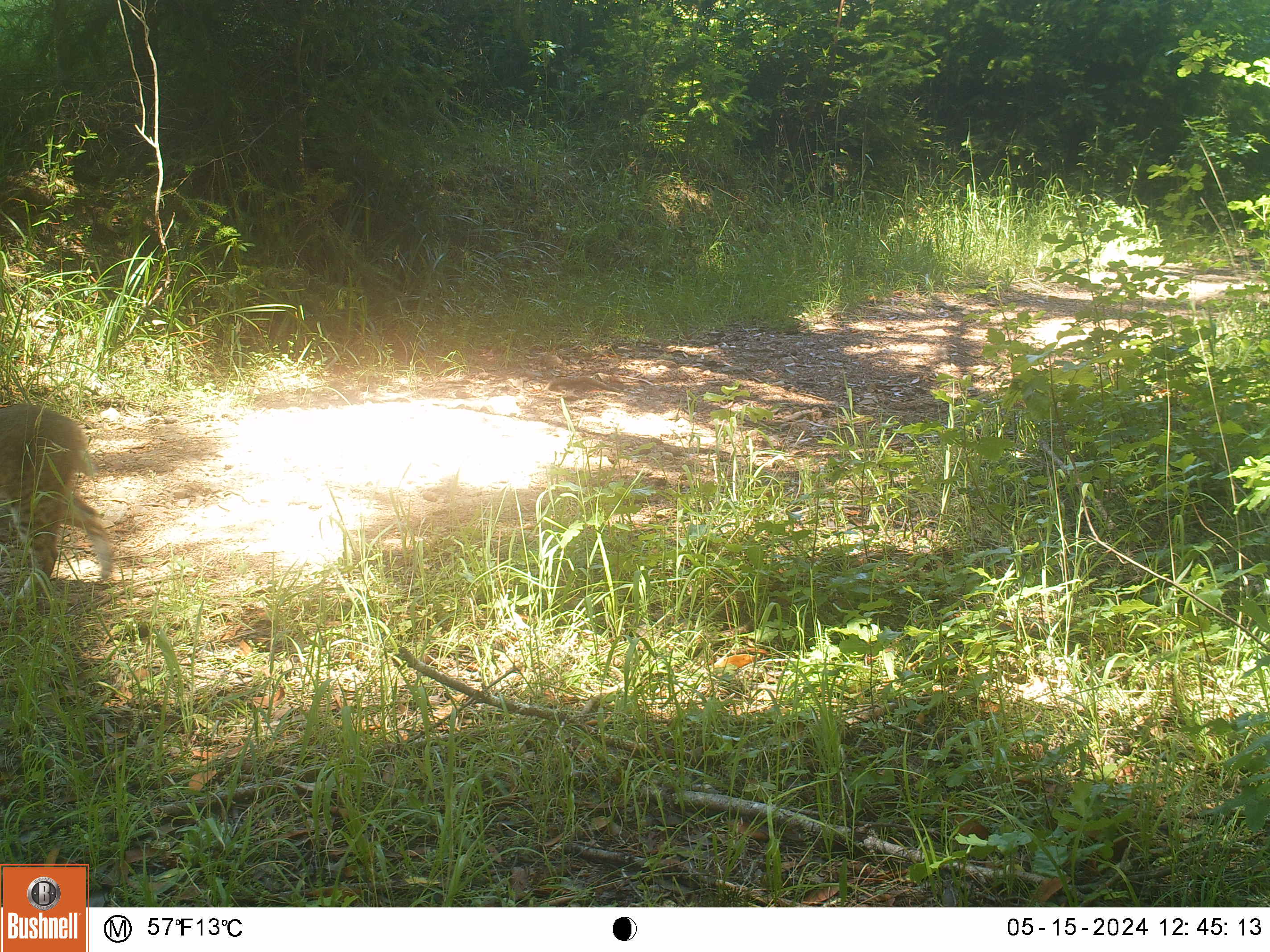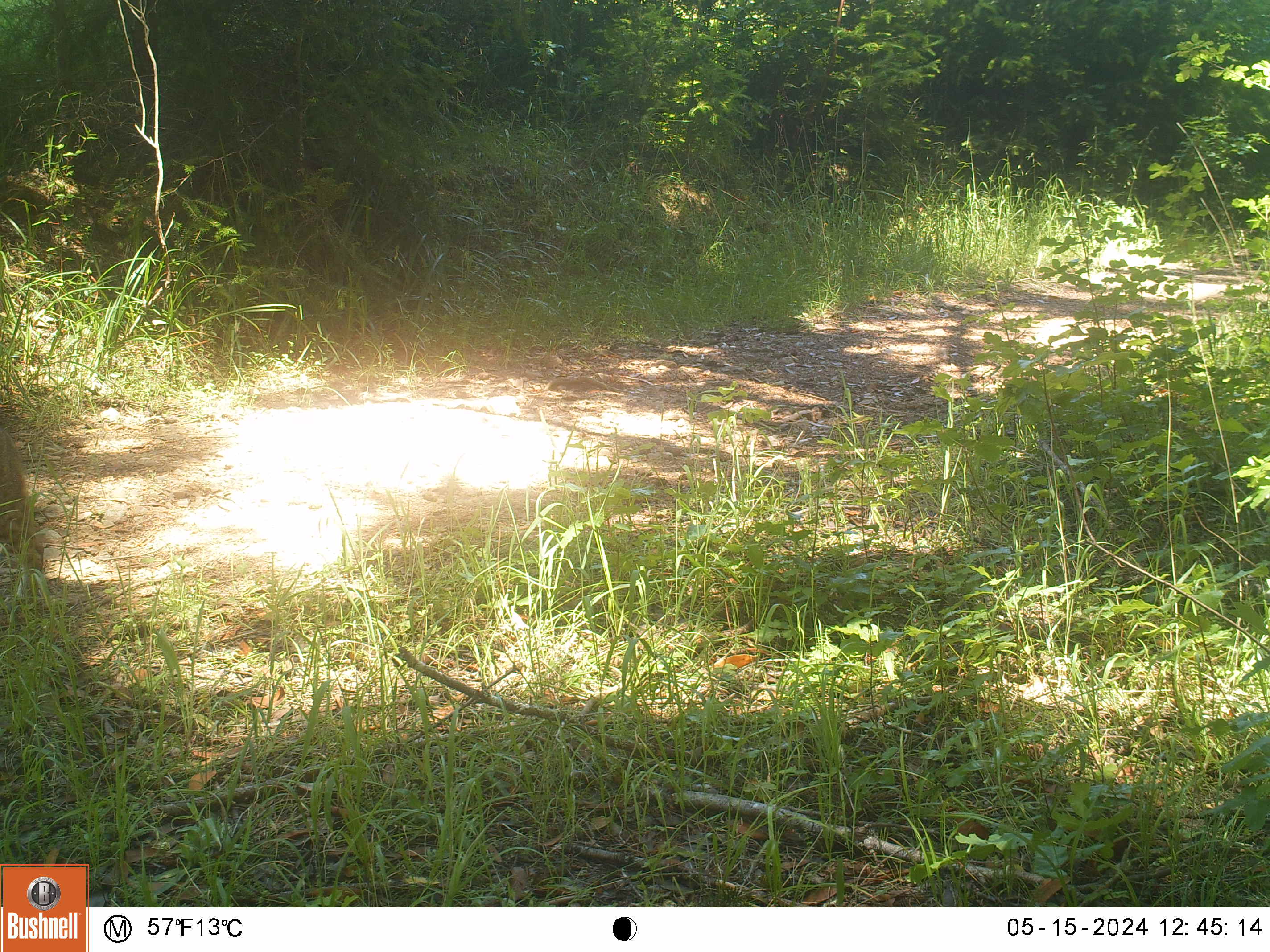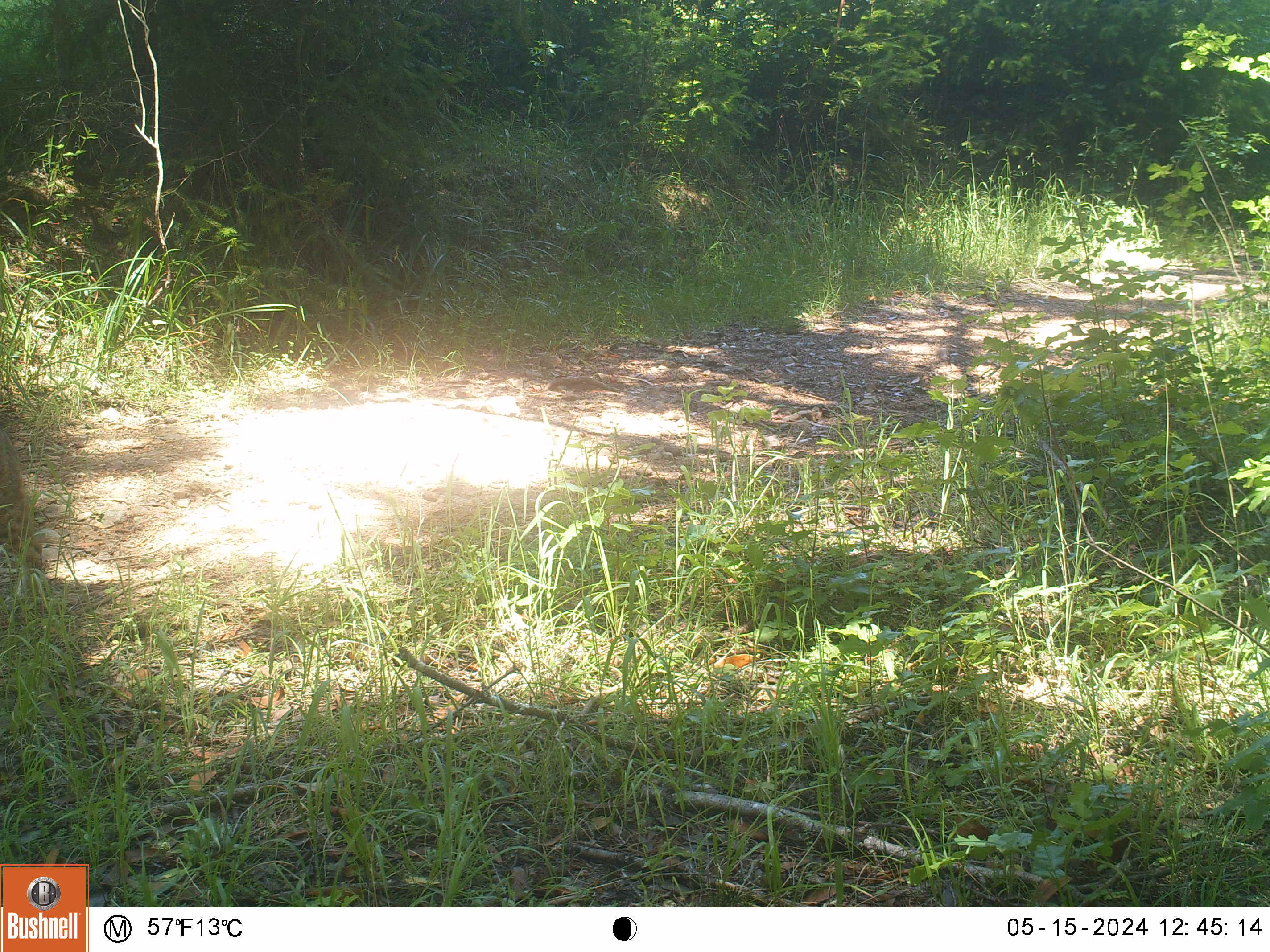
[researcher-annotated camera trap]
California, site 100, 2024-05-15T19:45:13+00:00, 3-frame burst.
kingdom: Animalia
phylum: Chordata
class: Mammalia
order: Carnivora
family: Felidae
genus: Lynx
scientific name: Lynx rufus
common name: bobcat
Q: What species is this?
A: Bobcat (Lynx rufus).